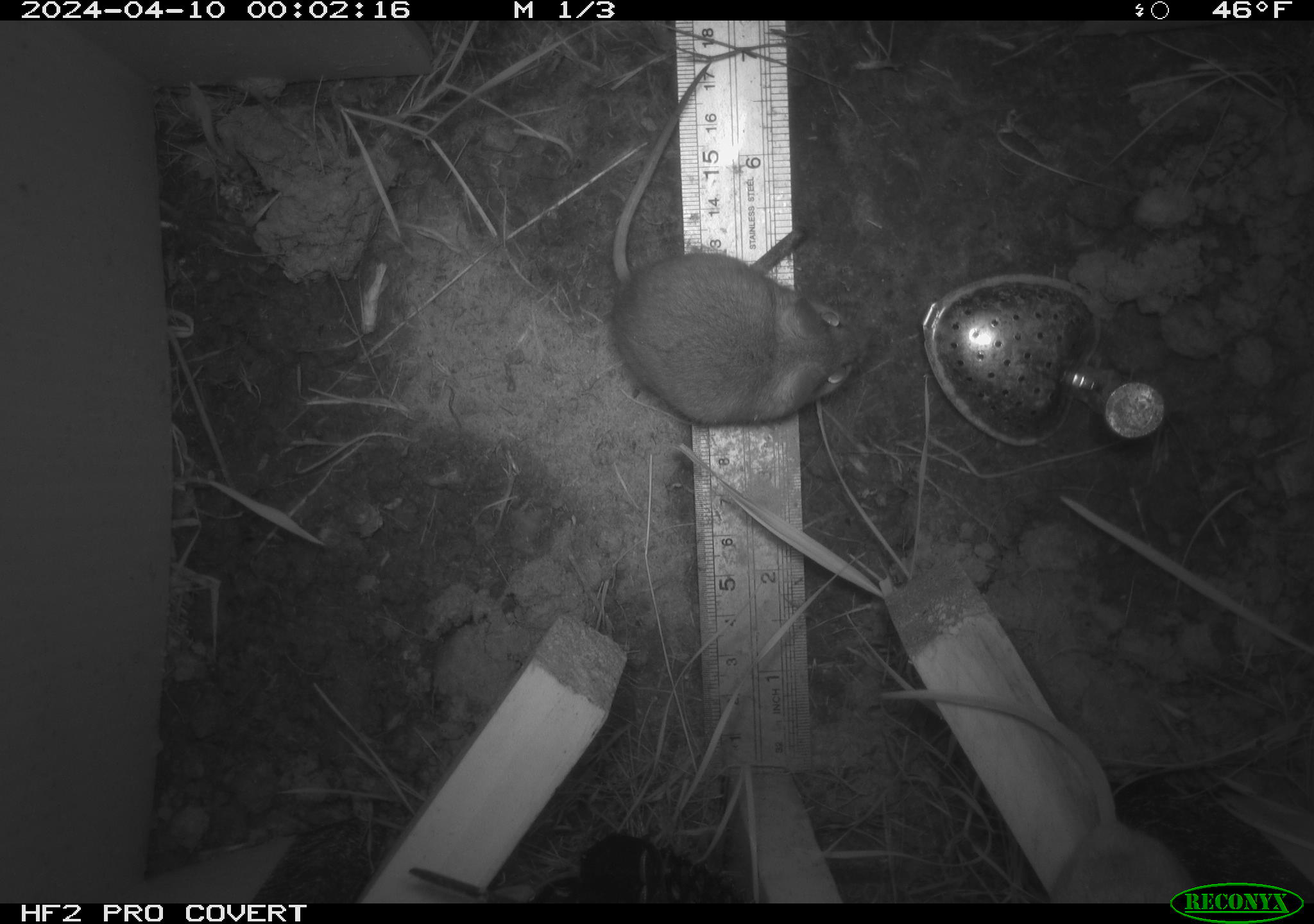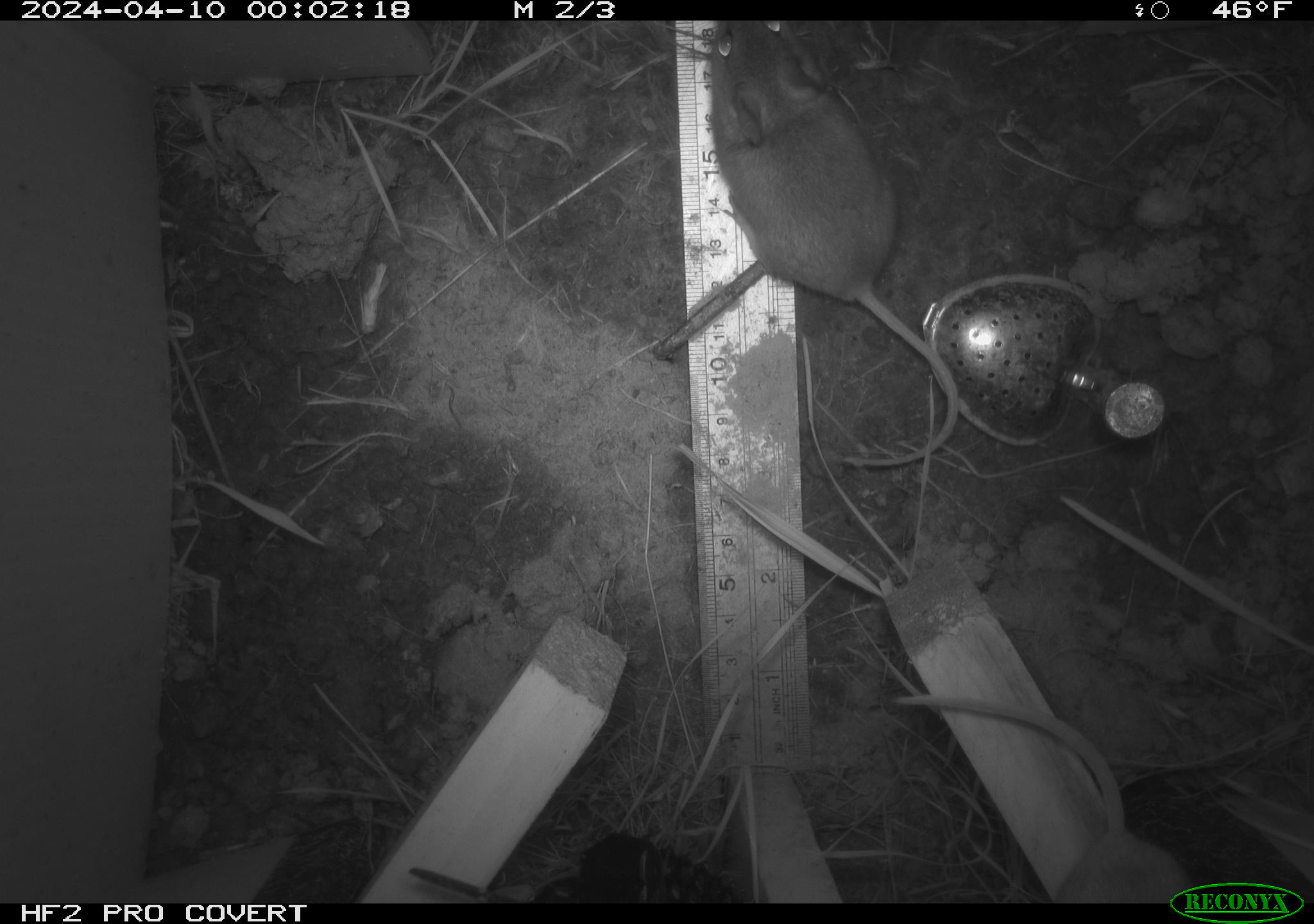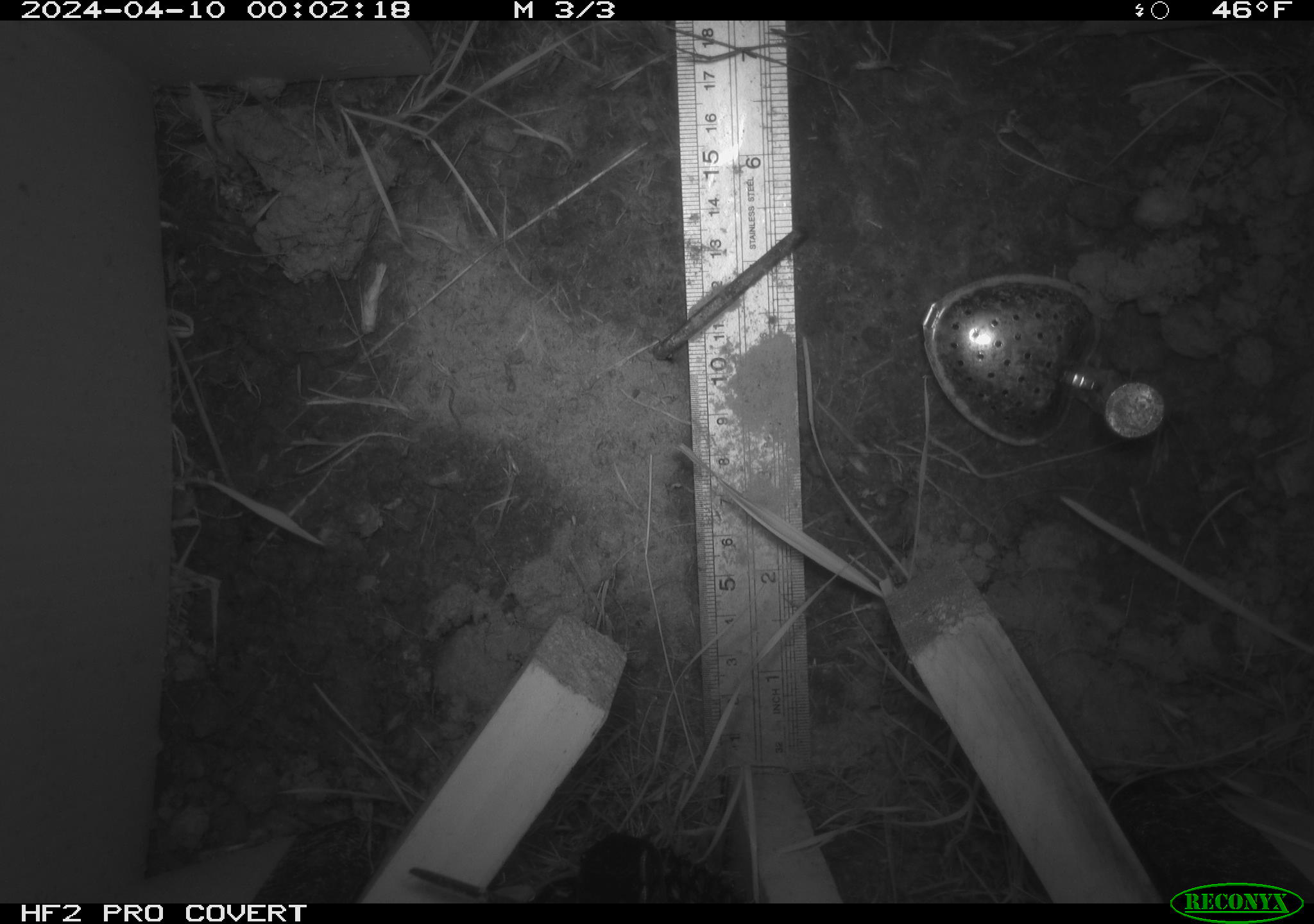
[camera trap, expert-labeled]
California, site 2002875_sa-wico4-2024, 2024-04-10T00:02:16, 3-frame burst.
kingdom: Animalia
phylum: Chordata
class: Mammalia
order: Rodentia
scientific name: Rodentia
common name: rodent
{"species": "rodent (Rodentia)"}